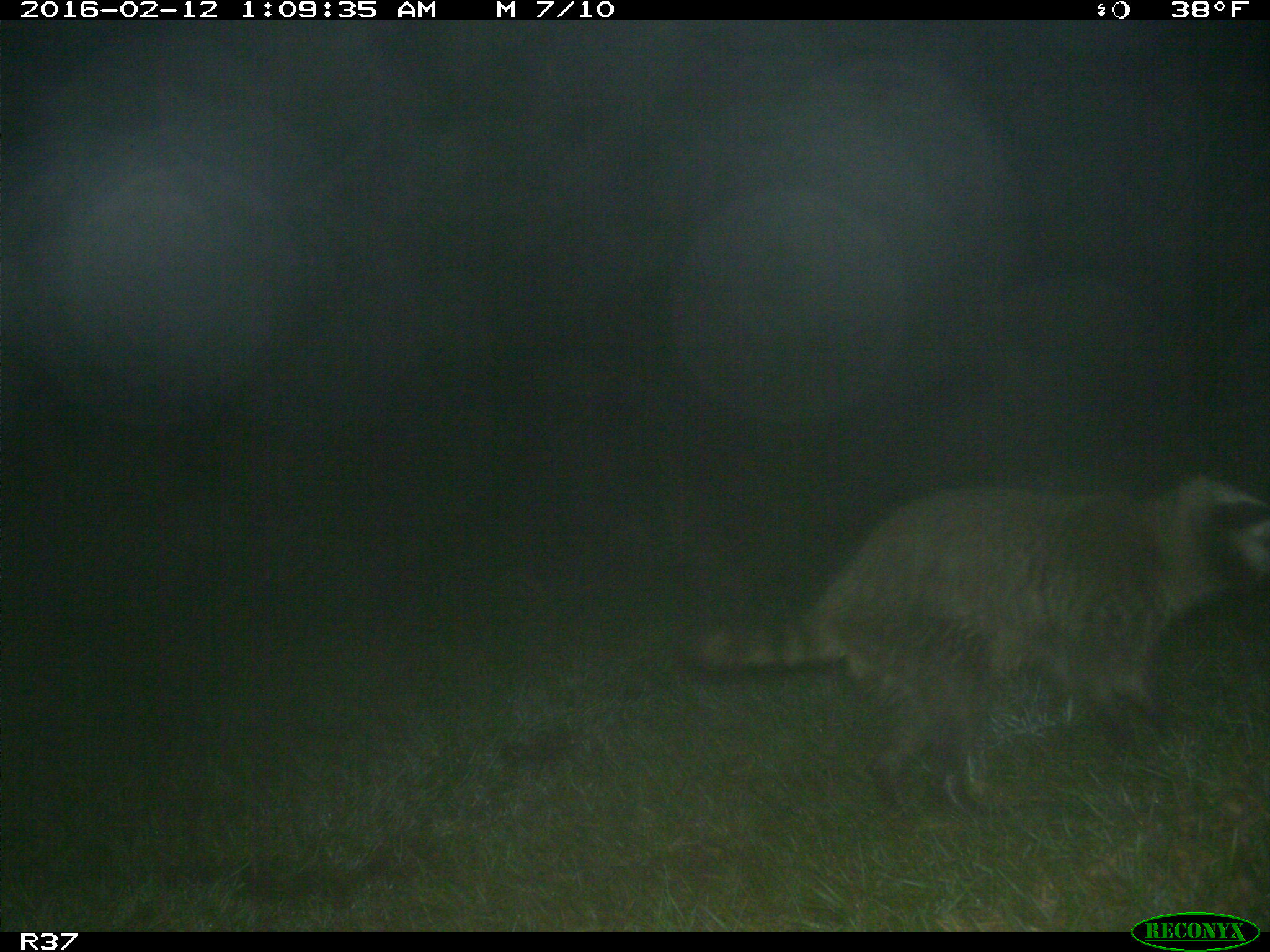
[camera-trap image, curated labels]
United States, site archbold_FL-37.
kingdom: Animalia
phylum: Chordata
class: Mammalia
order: Carnivora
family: Procyonidae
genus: Procyon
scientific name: Procyon lotor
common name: common raccoon